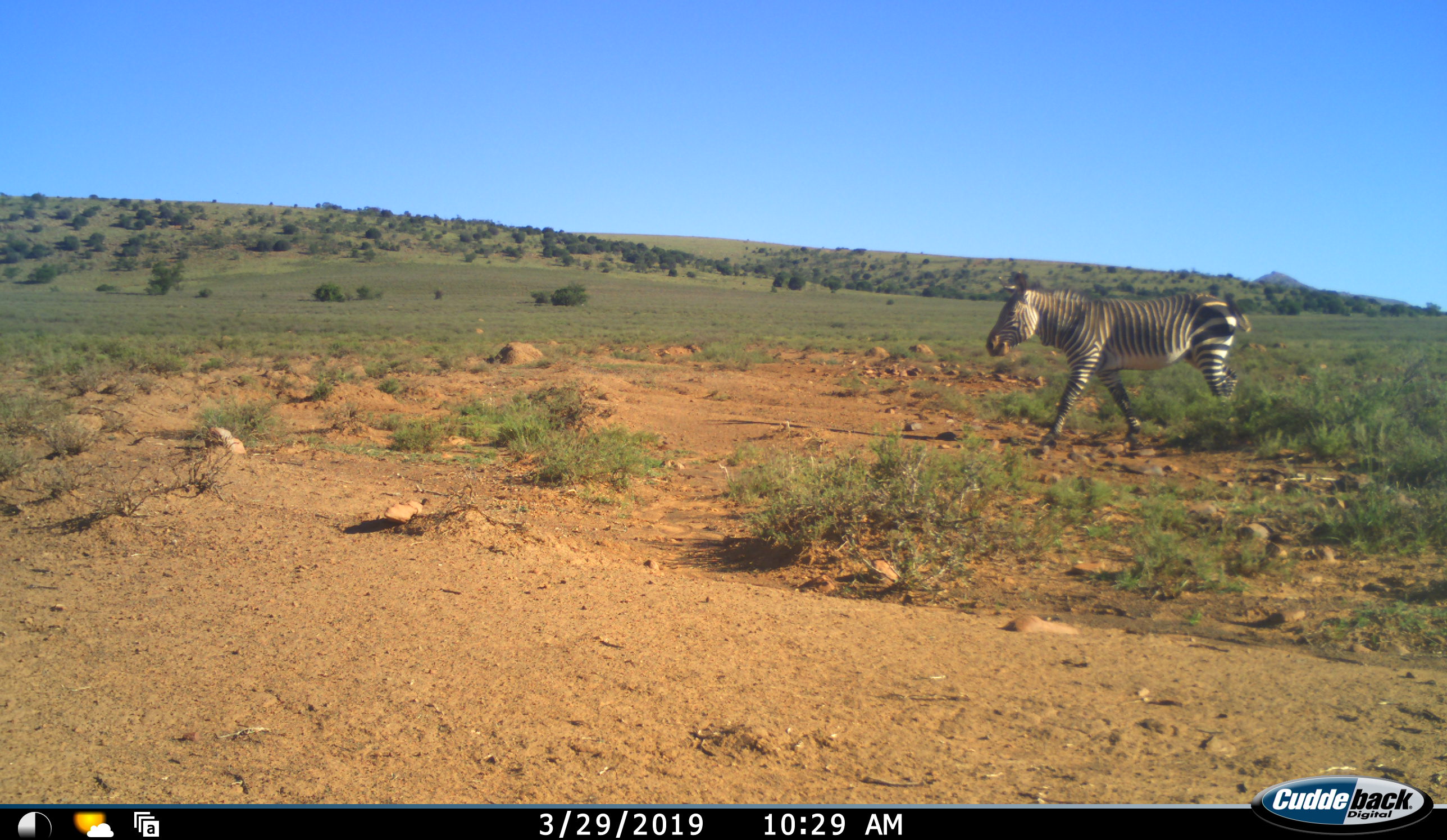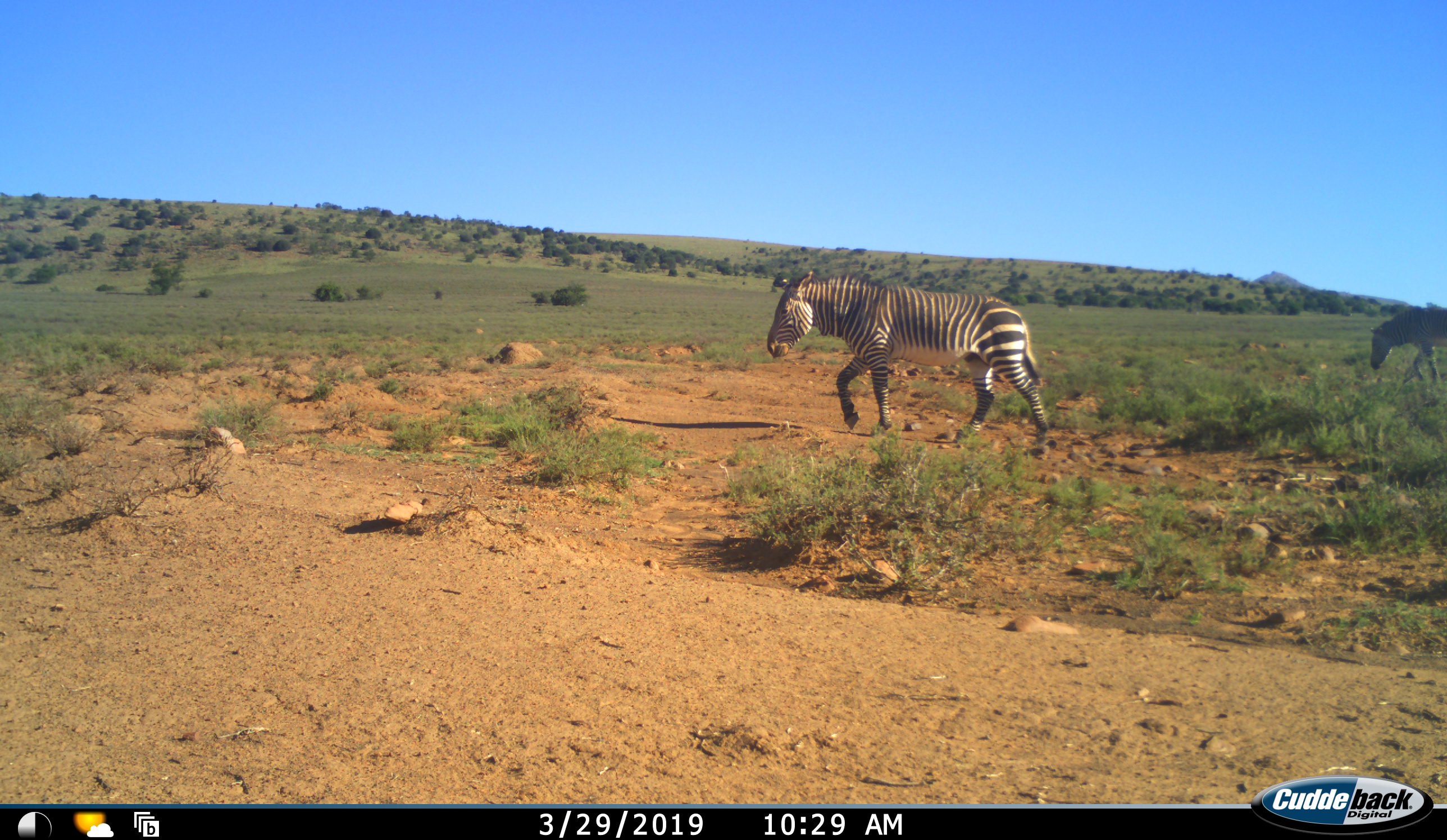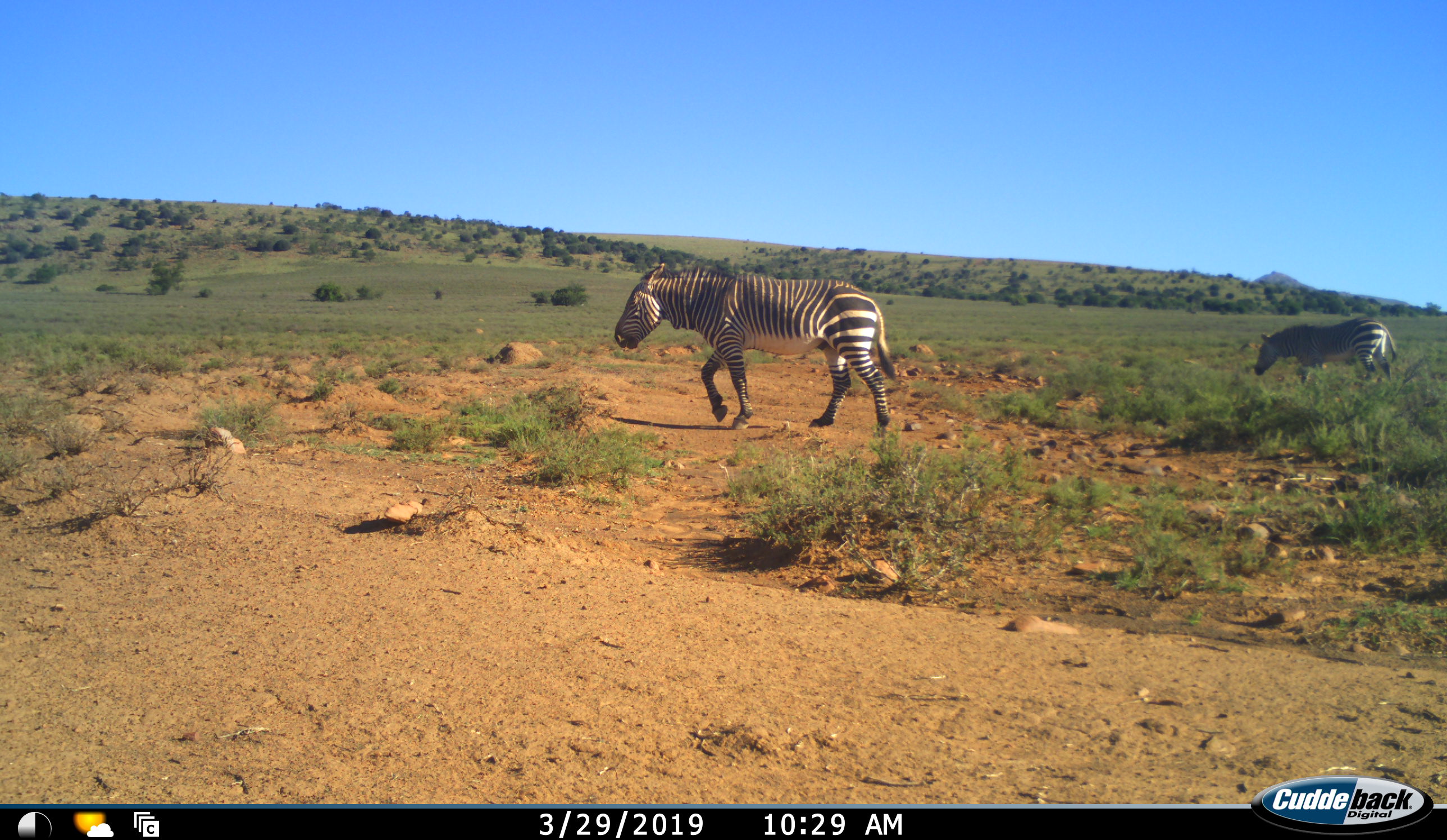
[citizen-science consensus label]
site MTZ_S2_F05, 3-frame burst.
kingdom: Animalia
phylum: Chordata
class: Mammalia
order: Perissodactyla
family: Equidae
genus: Equus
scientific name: Equus zebra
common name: mountain zebra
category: zebramountain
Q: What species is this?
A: Zebramountain (mountain zebra) (Equus zebra).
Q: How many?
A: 2.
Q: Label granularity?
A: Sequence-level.